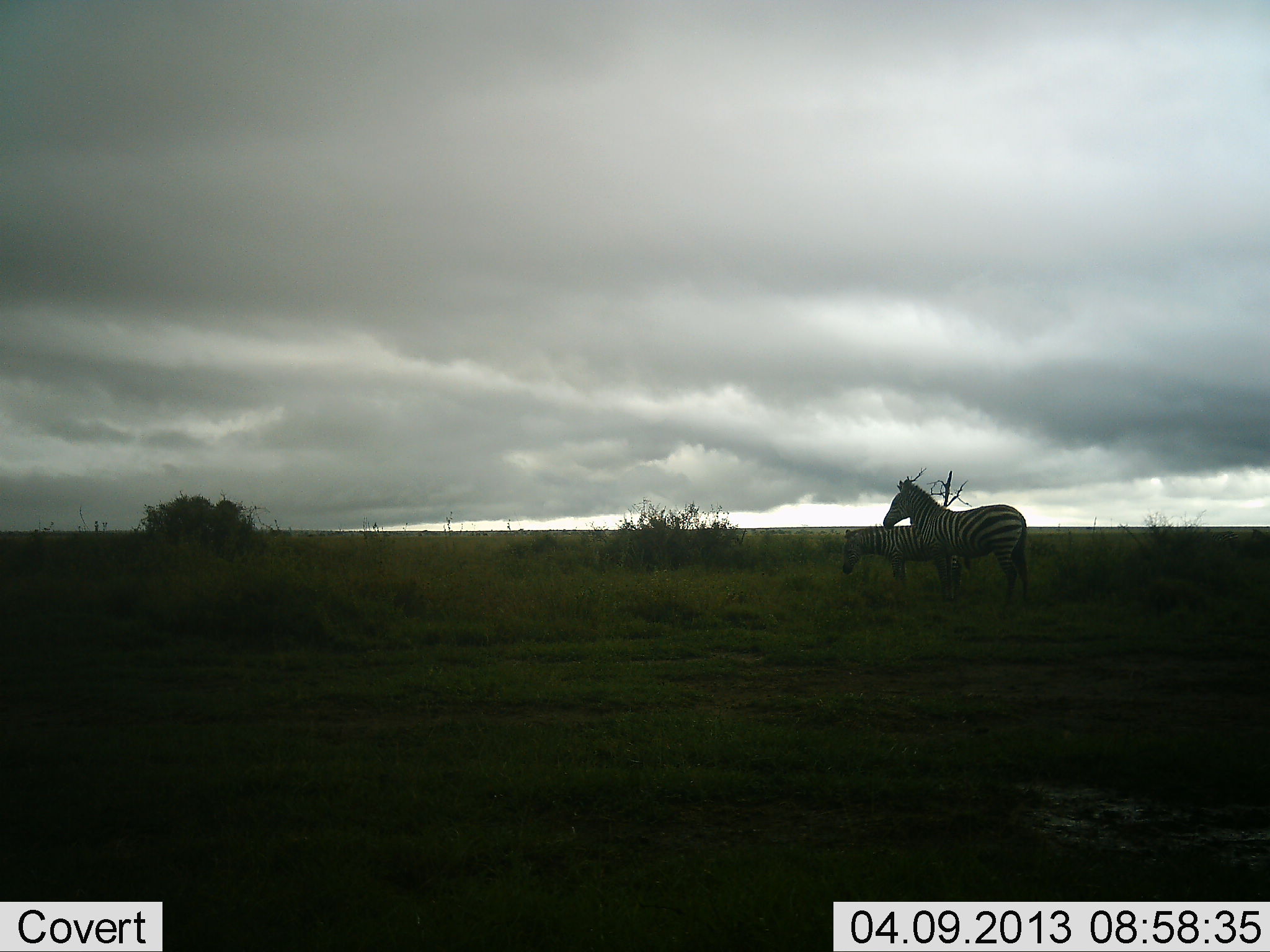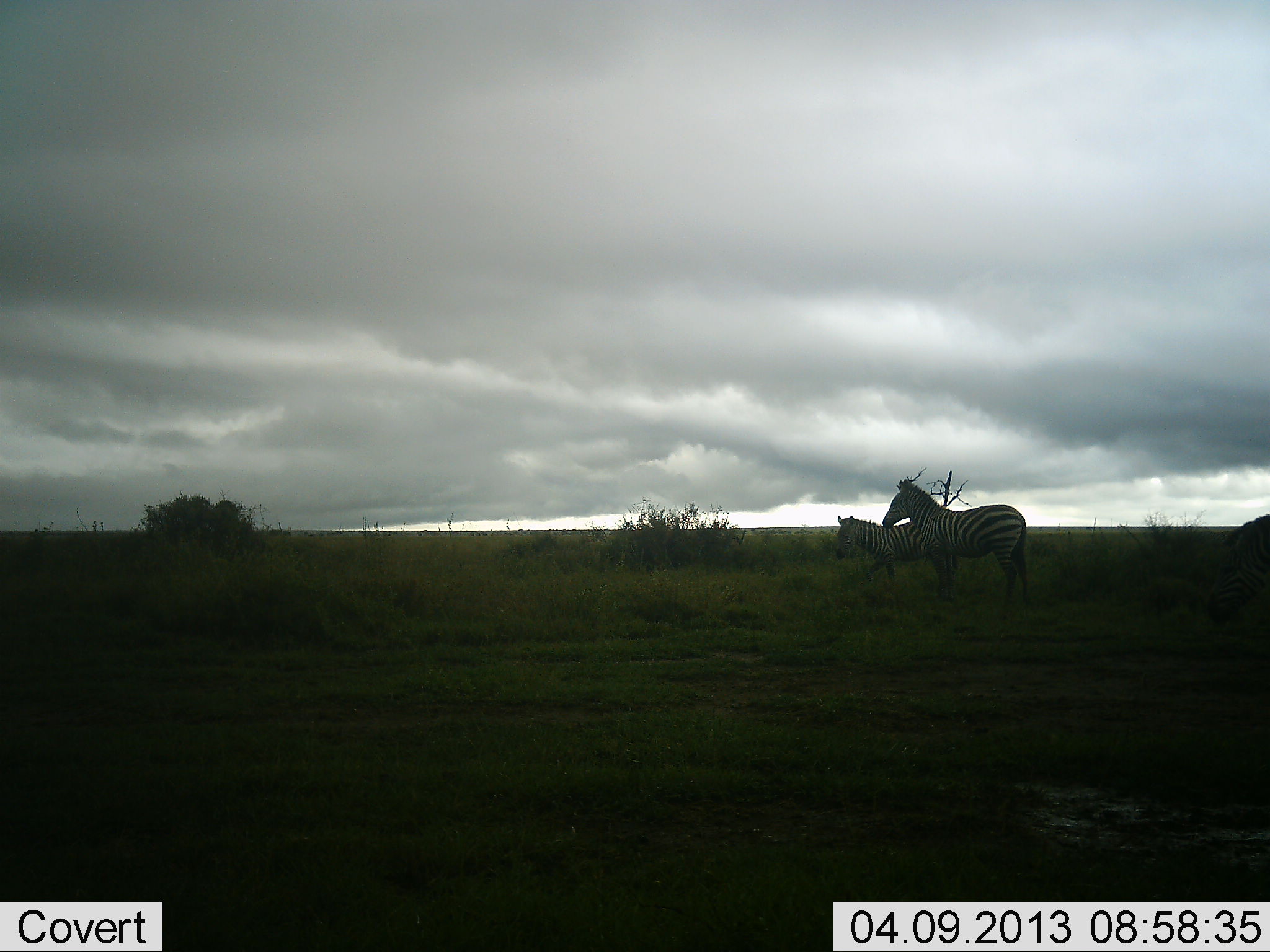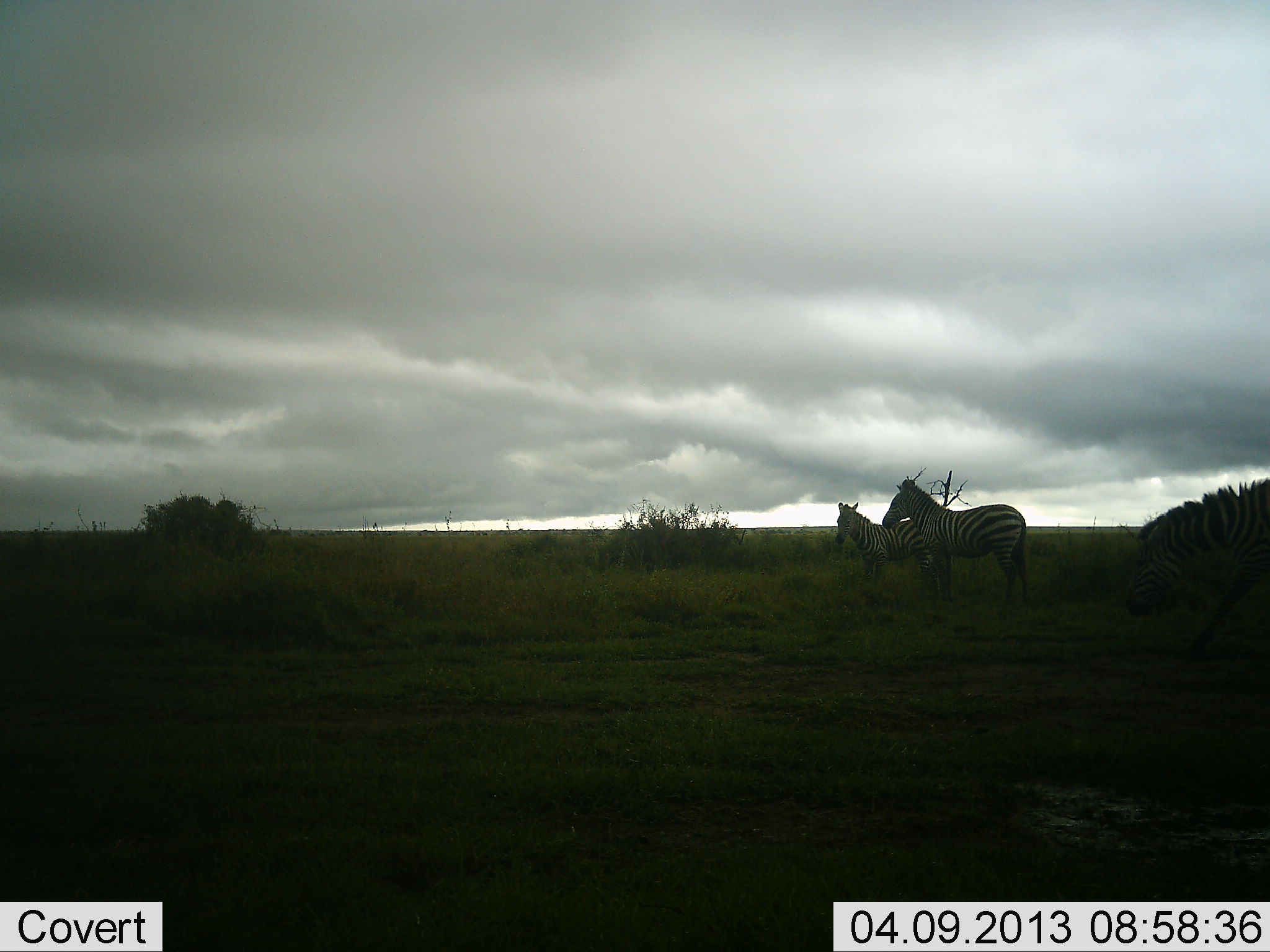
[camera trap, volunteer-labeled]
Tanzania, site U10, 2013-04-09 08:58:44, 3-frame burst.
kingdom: Animalia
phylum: Chordata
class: Mammalia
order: Perissodactyla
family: Equidae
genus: Equus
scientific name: Equus quagga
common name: plains zebra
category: zebra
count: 3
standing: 76%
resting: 0%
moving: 79%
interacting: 0%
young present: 0%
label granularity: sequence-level